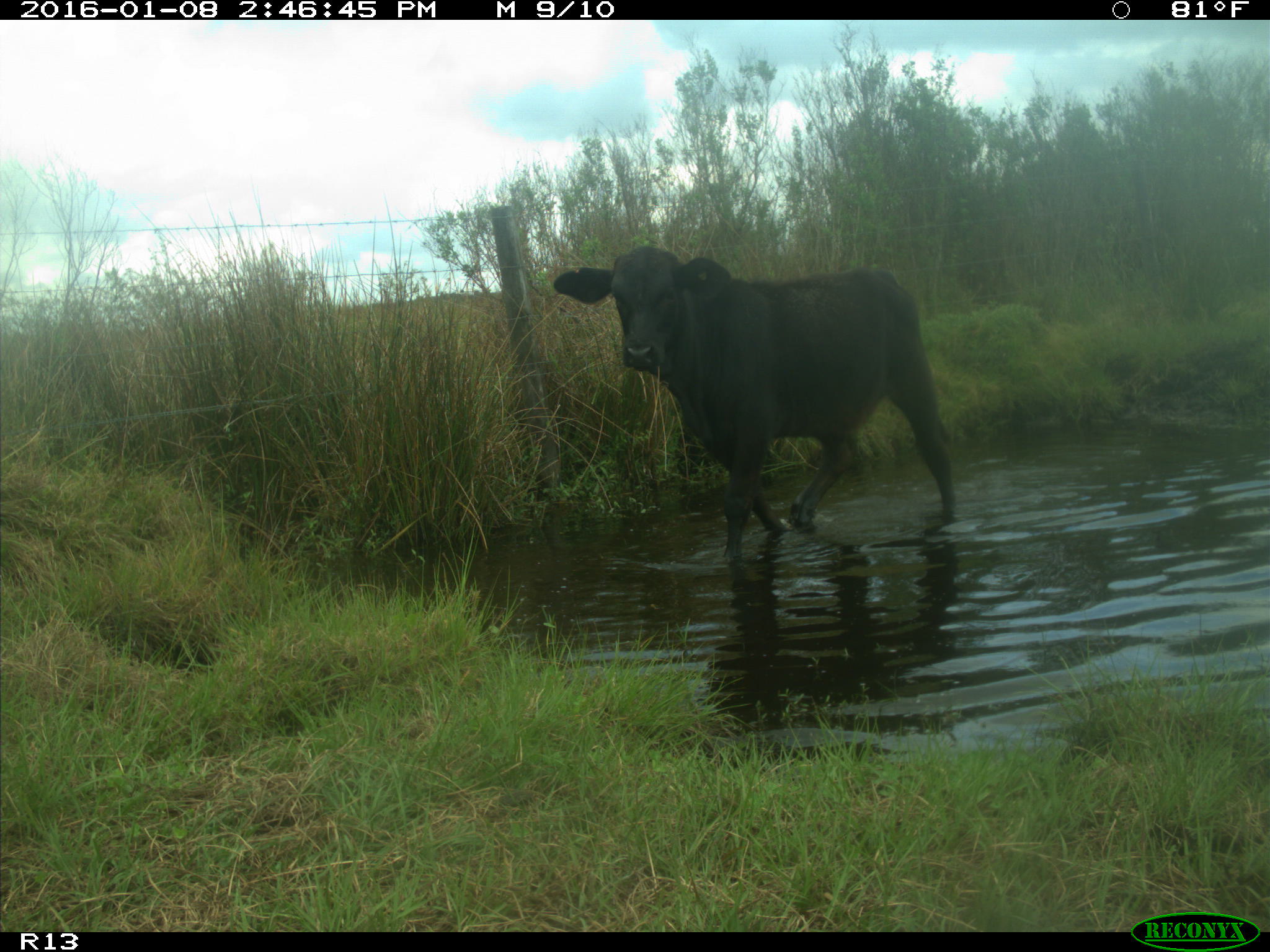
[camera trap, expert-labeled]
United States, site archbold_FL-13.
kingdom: Animalia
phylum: Chordata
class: Mammalia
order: Artiodactyla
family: Bovidae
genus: Bos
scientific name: Bos taurus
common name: domestic cow